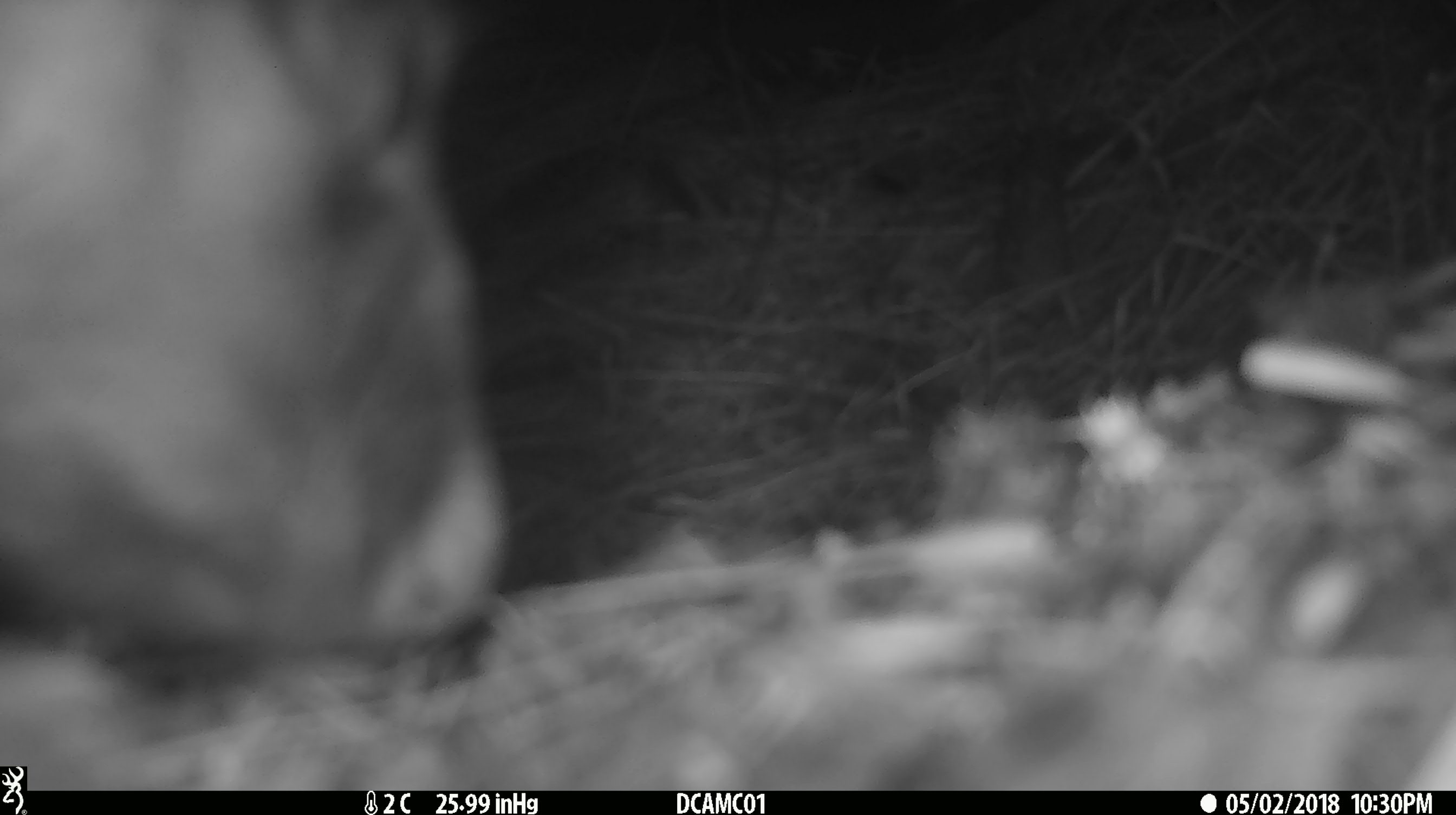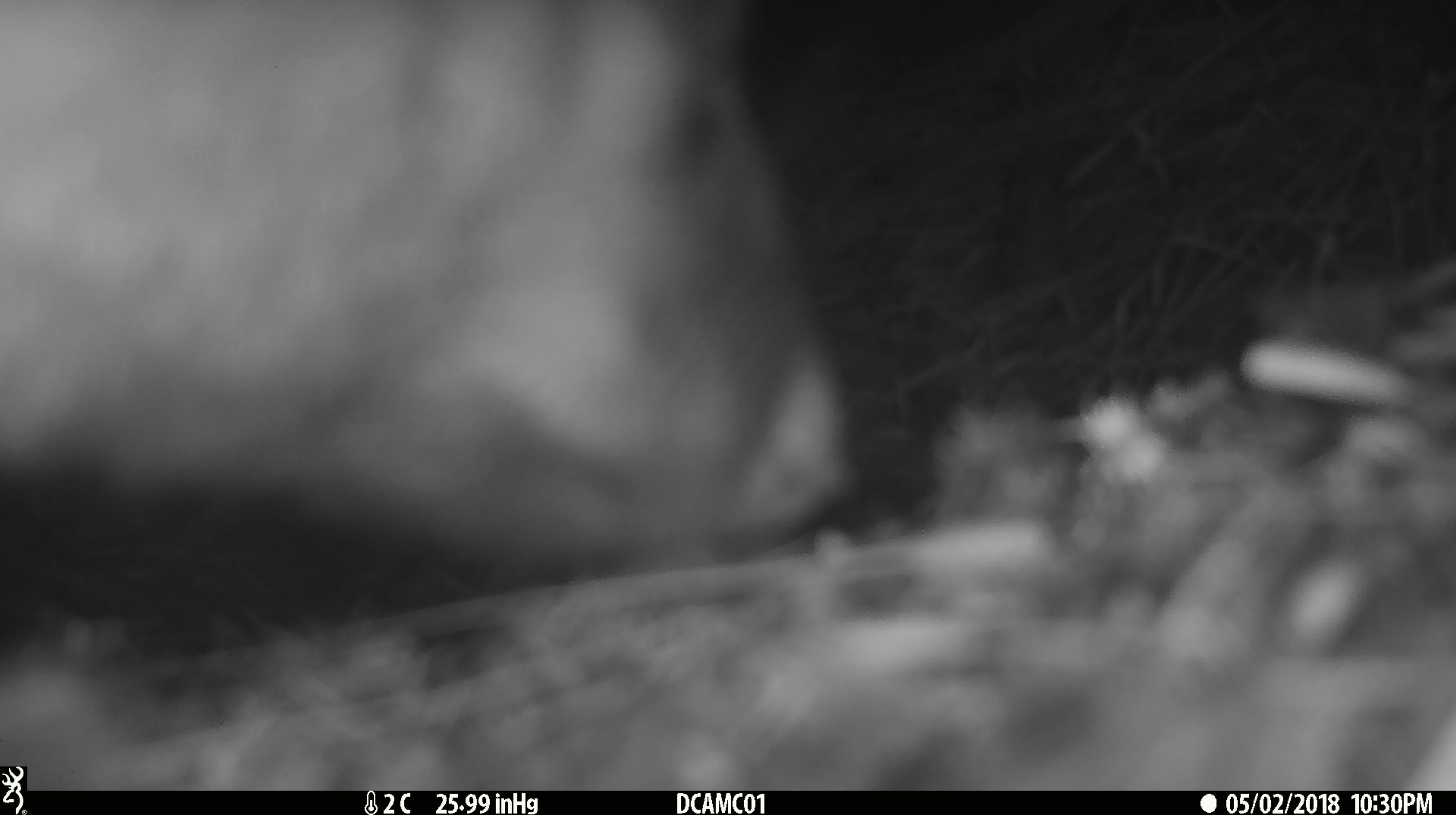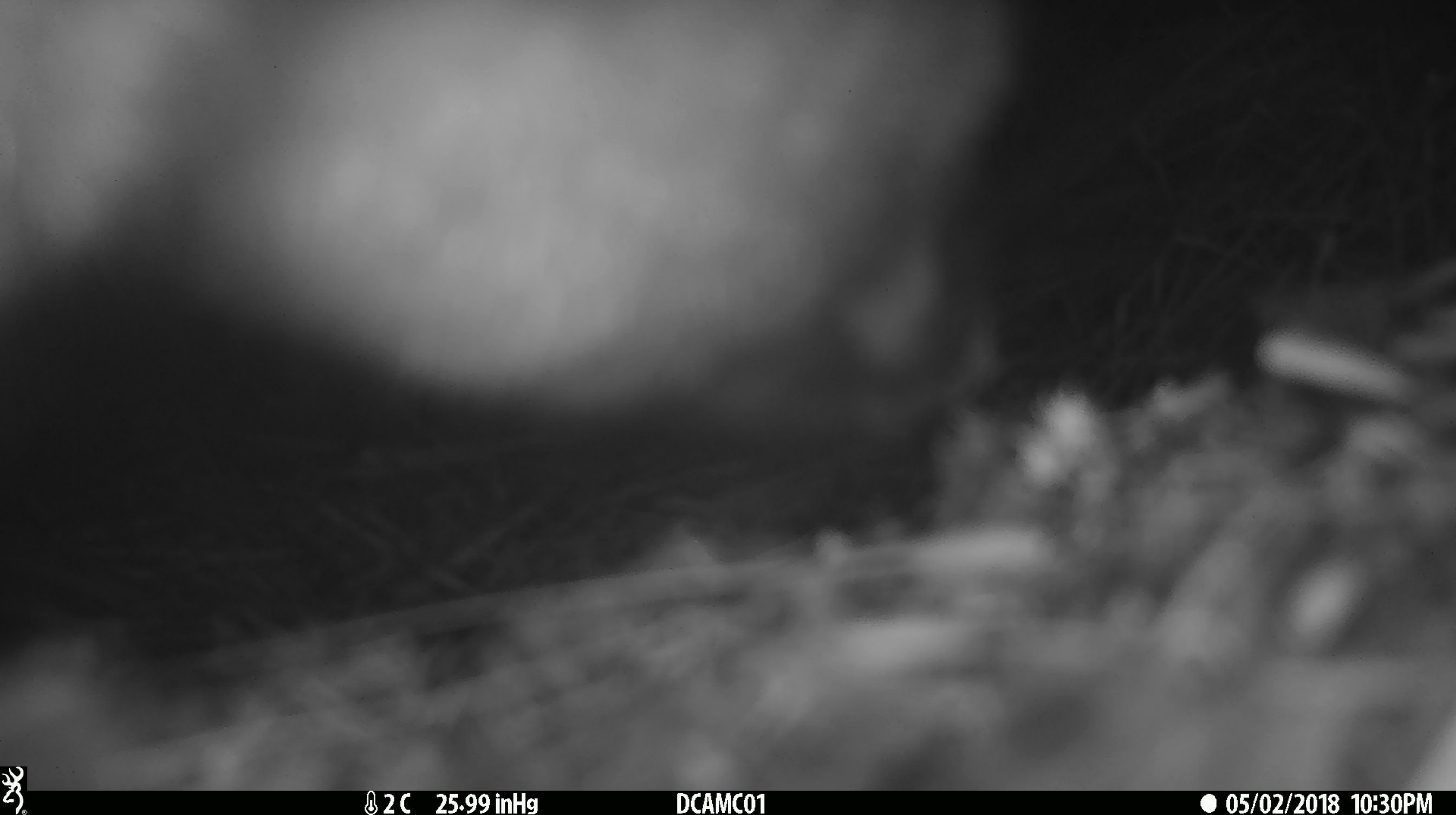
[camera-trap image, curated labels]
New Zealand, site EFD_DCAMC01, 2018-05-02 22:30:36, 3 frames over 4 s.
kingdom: Animalia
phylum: Chordata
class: Mammalia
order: Diprotodontia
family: Phalangeridae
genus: Trichosurus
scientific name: Trichosurus vulpecula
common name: common brushtail possum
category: possum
Possum (common brushtail possum) (Trichosurus vulpecula).